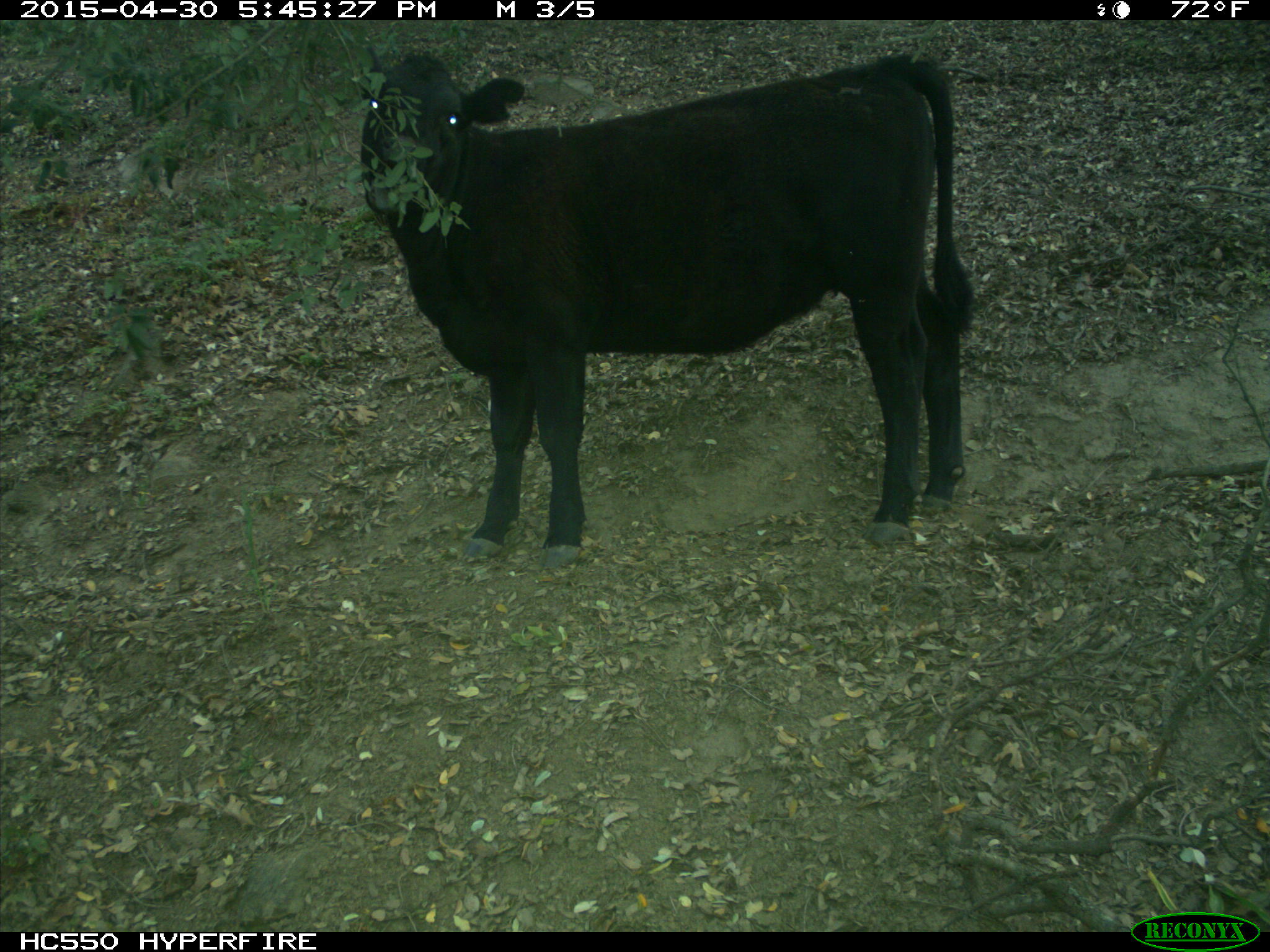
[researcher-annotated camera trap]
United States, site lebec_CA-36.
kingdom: Animalia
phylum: Chordata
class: Mammalia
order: Artiodactyla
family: Bovidae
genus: Bos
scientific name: Bos taurus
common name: domestic cow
Bos taurus (domestic cow).